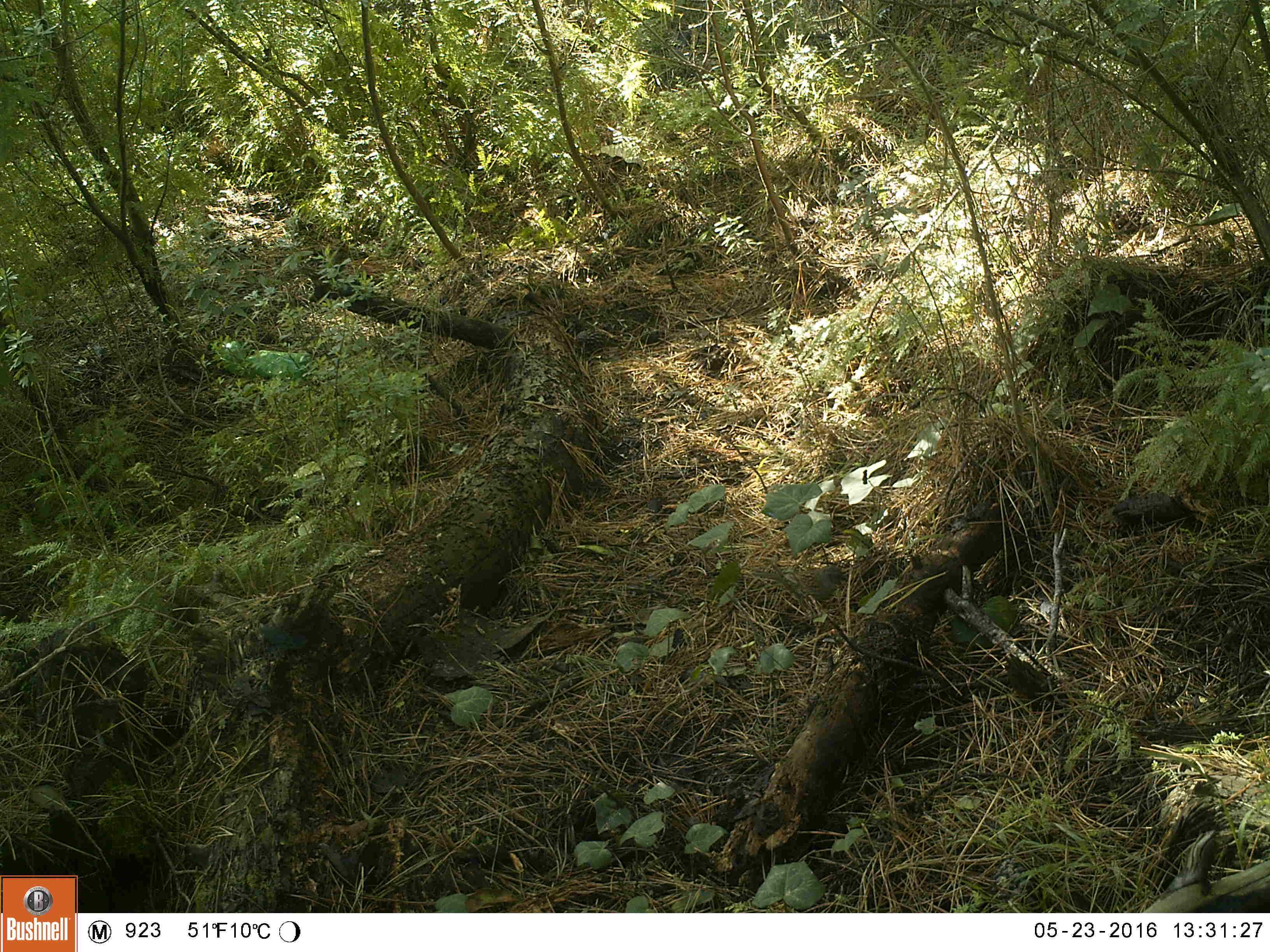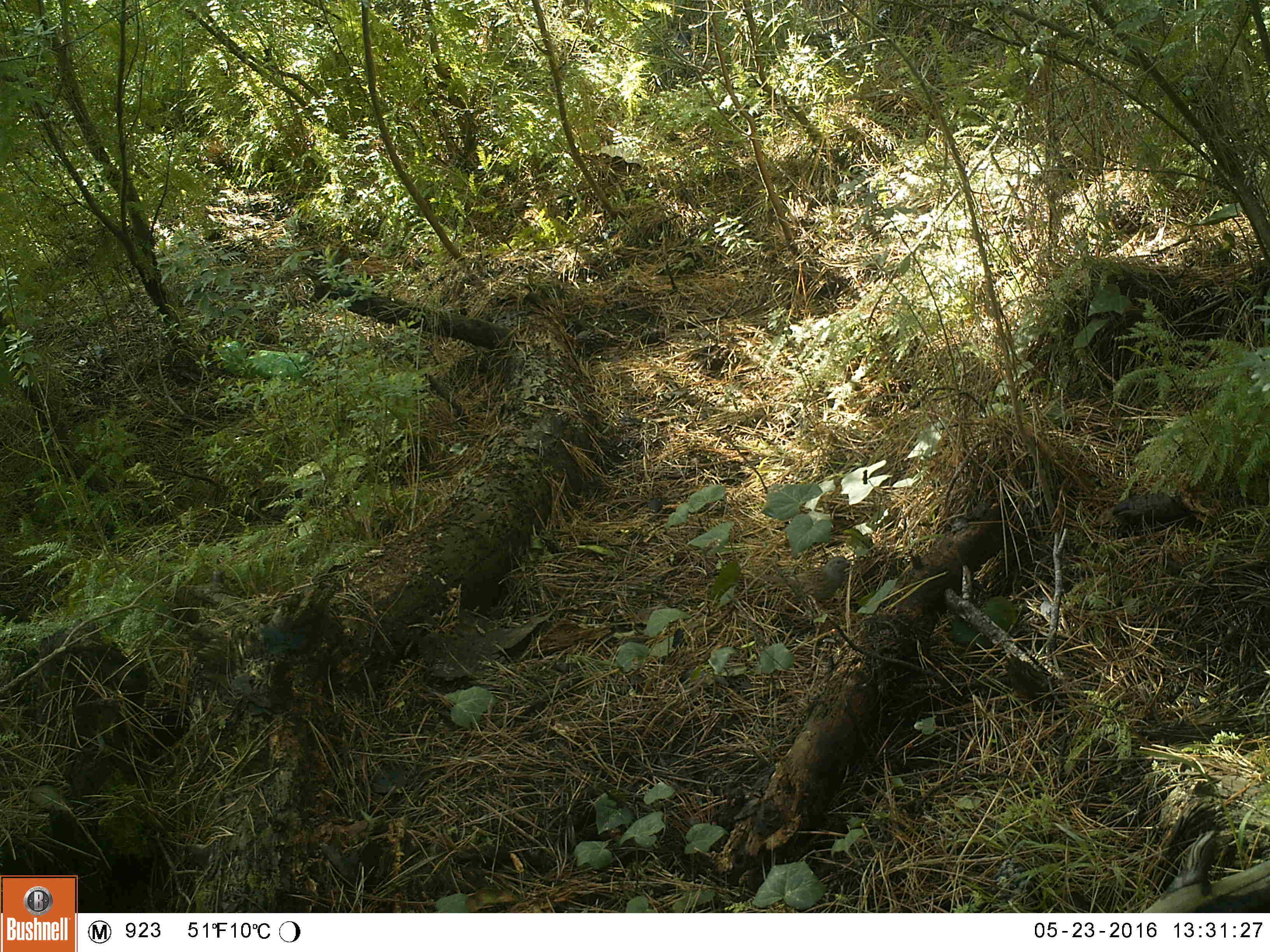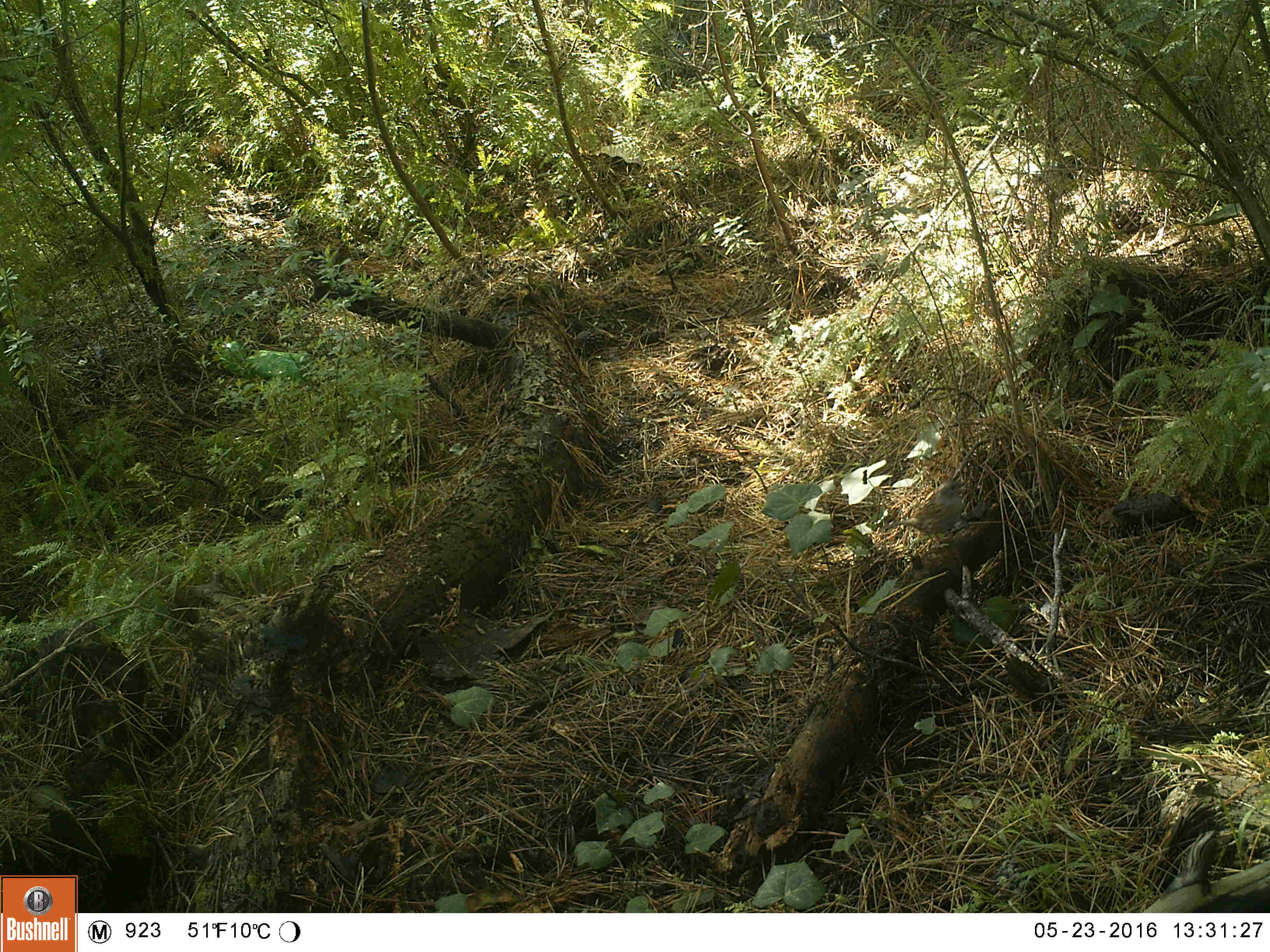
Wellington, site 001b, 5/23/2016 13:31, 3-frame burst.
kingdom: Animalia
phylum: Chordata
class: Aves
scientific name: Aves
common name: bird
Bird (Aves).